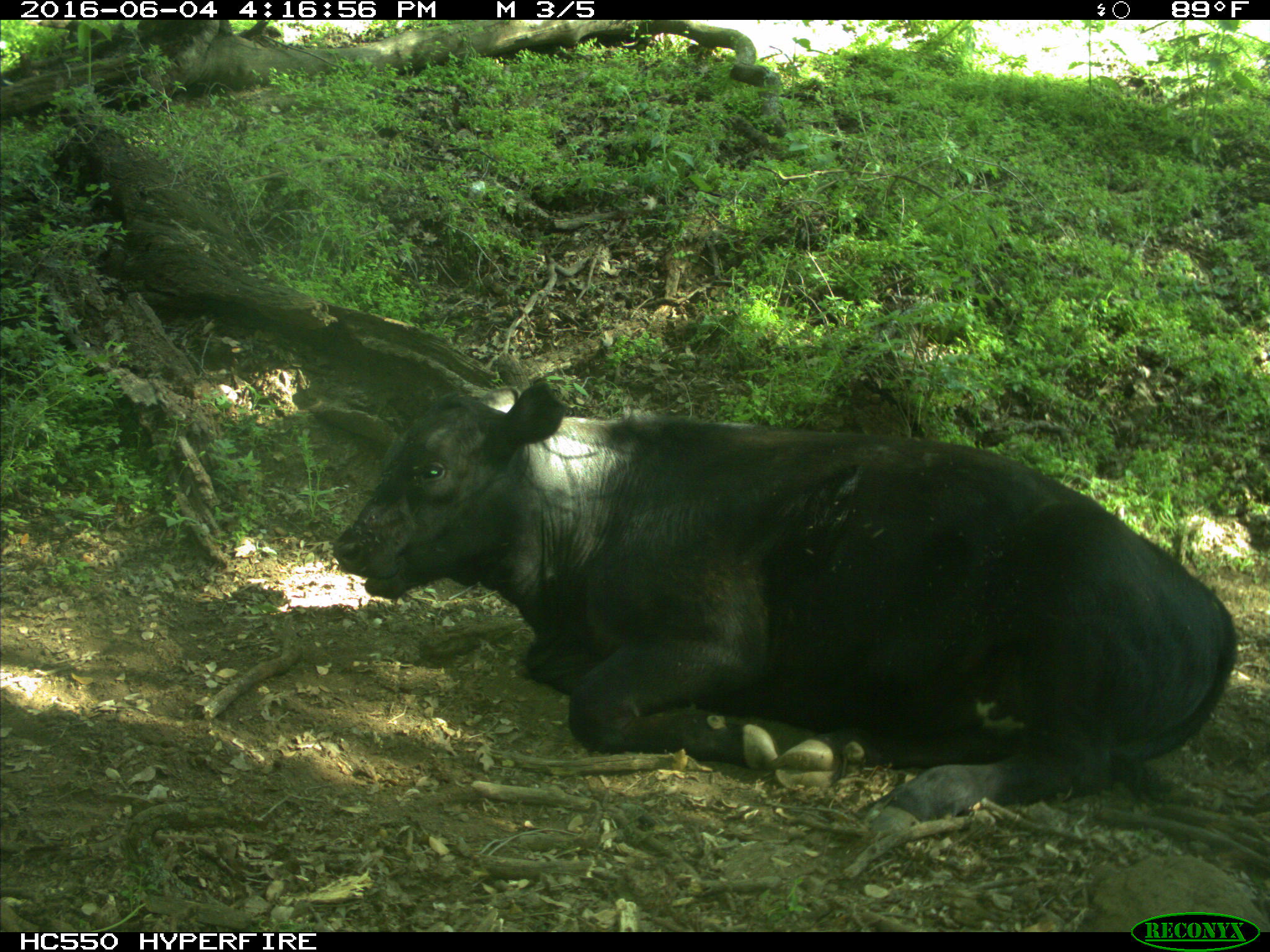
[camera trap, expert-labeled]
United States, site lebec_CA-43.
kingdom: Animalia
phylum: Chordata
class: Mammalia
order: Artiodactyla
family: Bovidae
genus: Bos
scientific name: Bos taurus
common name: domestic cow